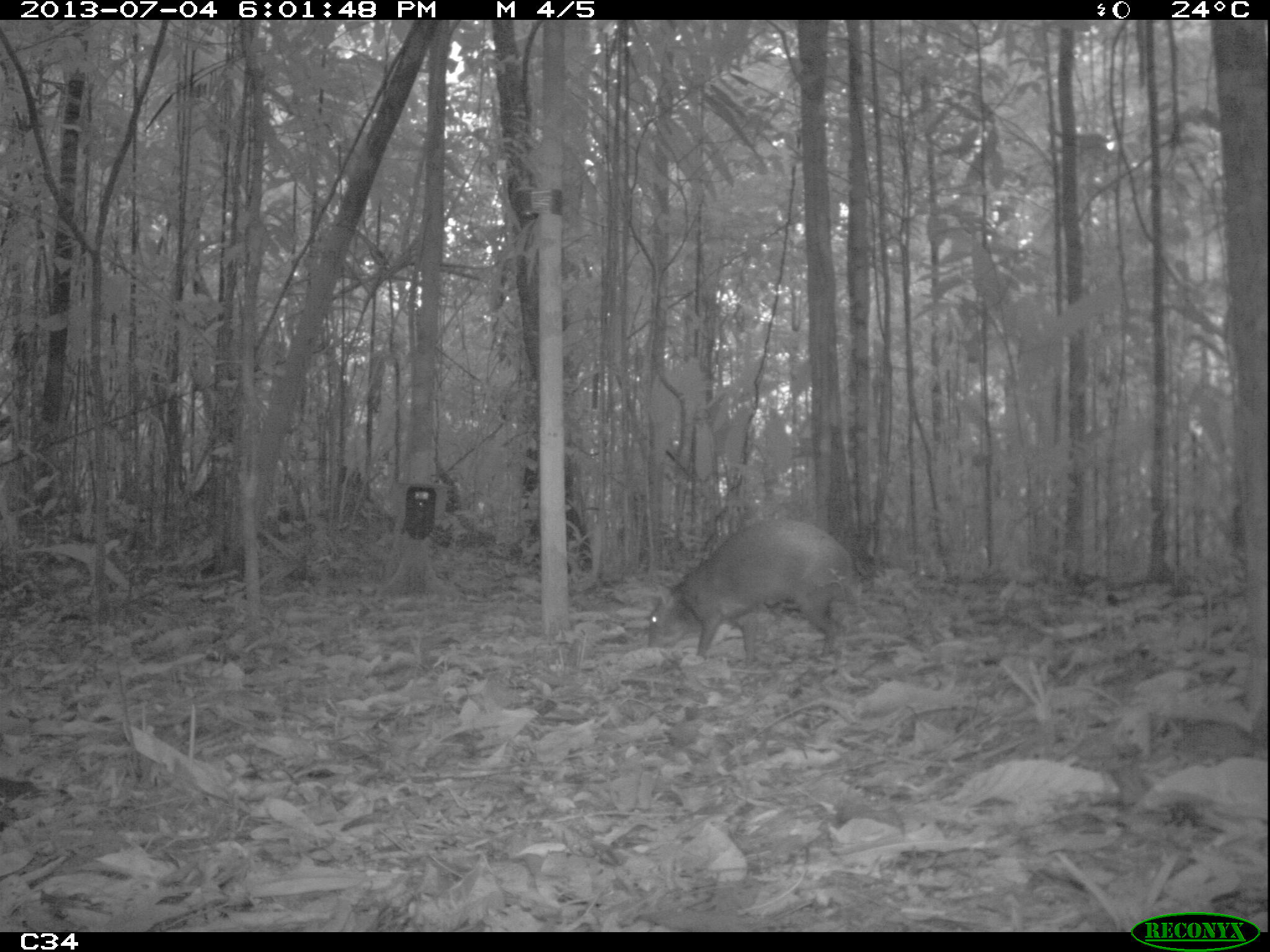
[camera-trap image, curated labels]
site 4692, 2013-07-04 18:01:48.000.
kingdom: Animalia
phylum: Chordata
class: Mammalia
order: Rodentia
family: Dasyproctidae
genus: Dasyprocta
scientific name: Dasyprocta leporina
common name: red-rumped agouti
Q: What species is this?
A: Dasyprocta leporina (red-rumped agouti).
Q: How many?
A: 1.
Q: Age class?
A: Adult.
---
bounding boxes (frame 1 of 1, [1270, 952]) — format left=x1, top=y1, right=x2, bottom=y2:
dasyprocta leporina: left=646, top=517, right=862, bottom=665